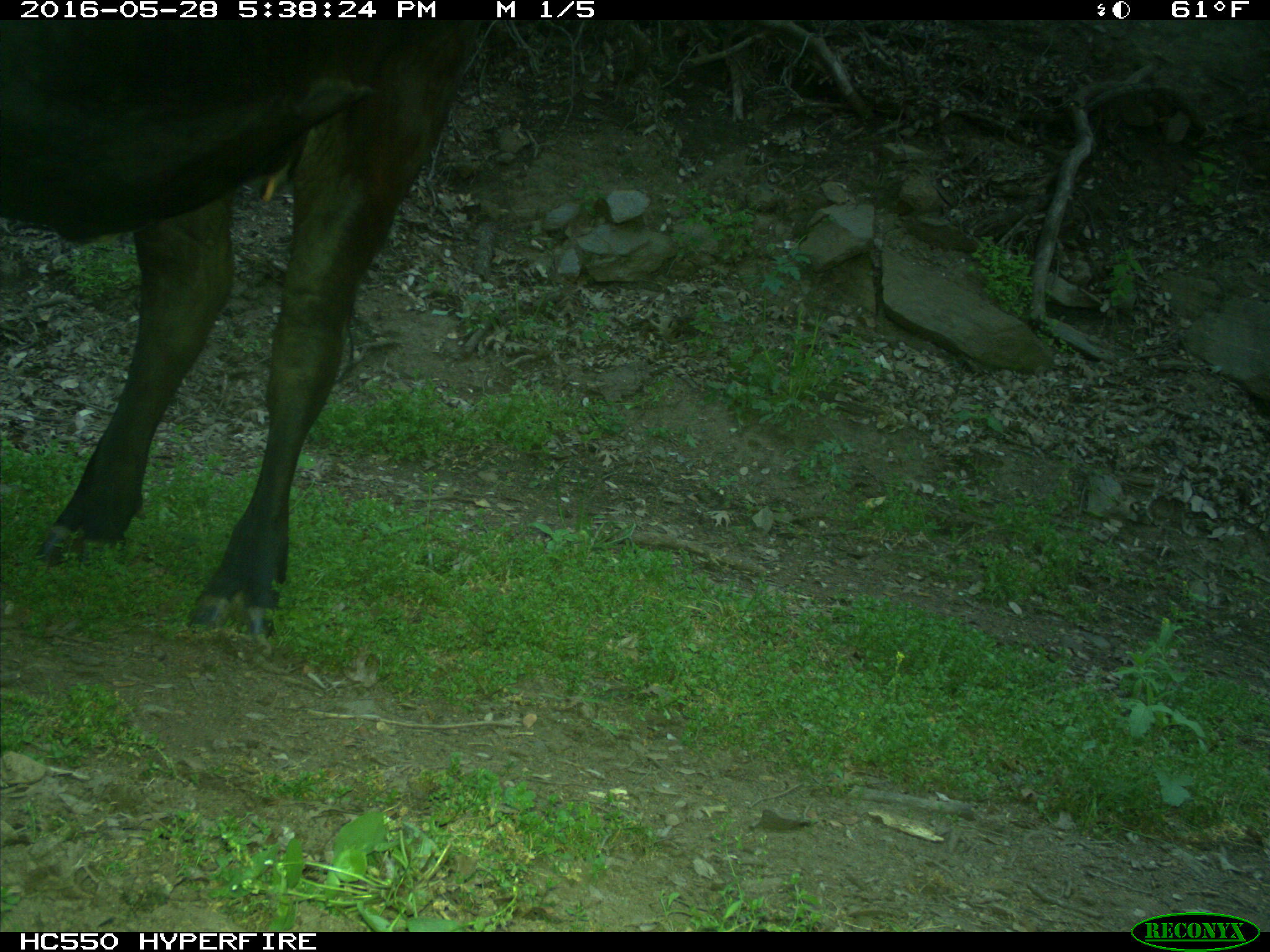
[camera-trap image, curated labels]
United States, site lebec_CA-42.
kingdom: Animalia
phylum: Chordata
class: Mammalia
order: Artiodactyla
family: Bovidae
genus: Bos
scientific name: Bos taurus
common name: domestic cow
Bos taurus (domestic cow).